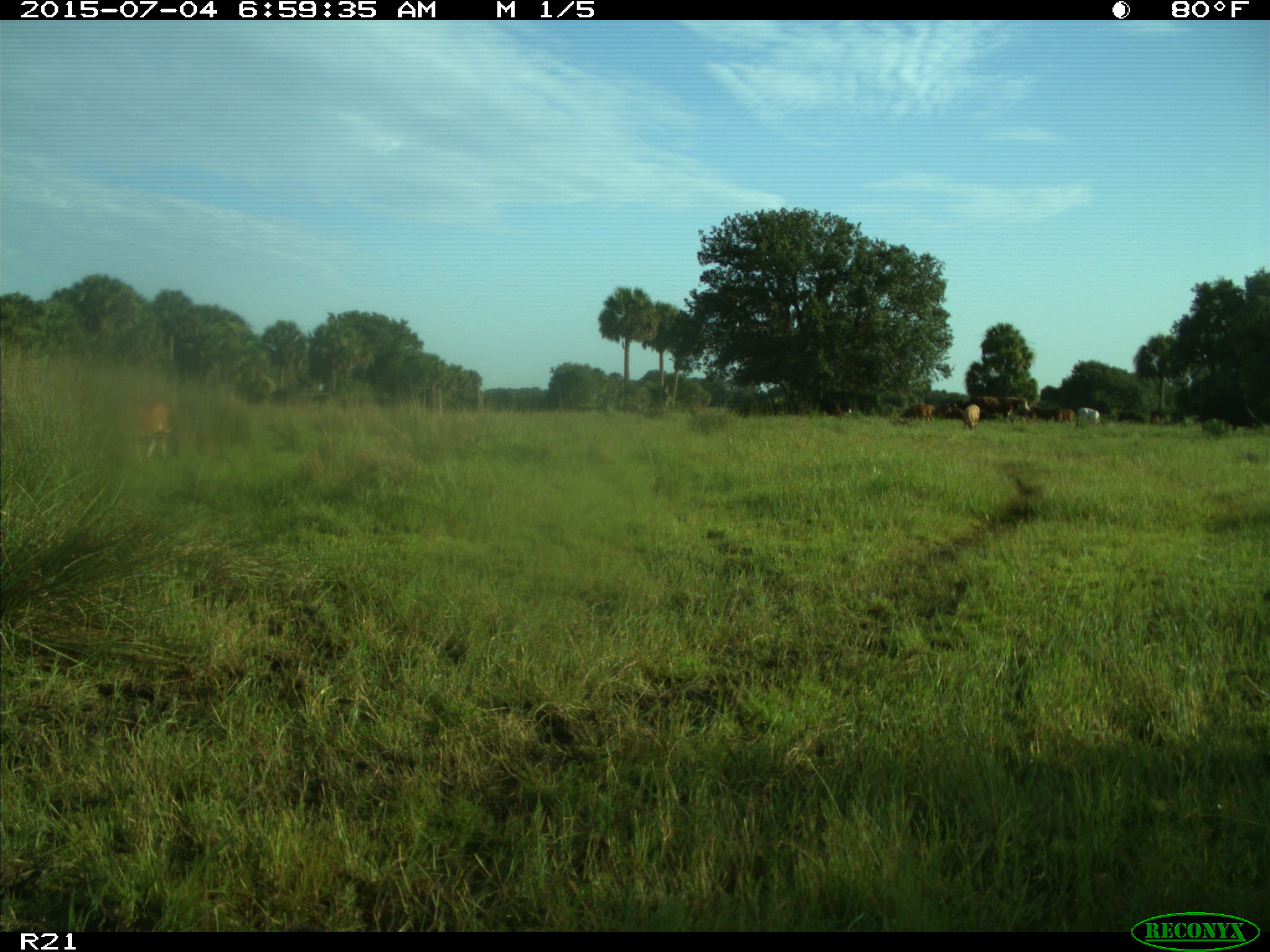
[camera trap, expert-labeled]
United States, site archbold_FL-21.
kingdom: Animalia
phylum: Chordata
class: Mammalia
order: Artiodactyla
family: Bovidae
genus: Bos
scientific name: Bos taurus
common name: domestic cow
Bos taurus (domestic cow).